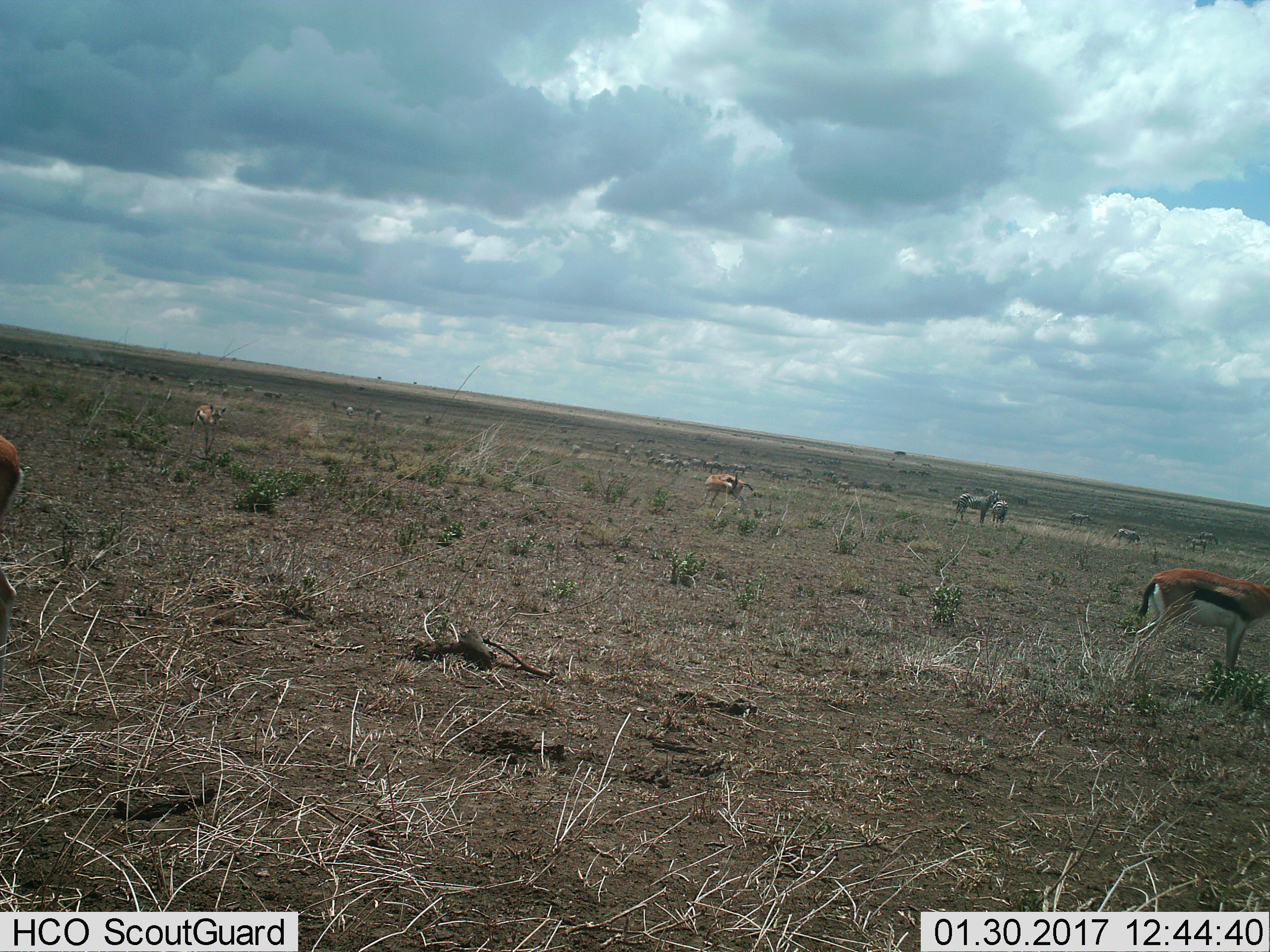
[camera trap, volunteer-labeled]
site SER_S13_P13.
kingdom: Animalia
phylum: Chordata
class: Mammalia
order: Artiodactyla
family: Bovidae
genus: Eudorcas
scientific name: Eudorcas thomsonii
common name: thomson's gazelle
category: gazellethomsons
Gazellethomsons (thomson's gazelle) (Eudorcas thomsonii), count 4. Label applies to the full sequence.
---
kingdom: Animalia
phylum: Chordata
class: Mammalia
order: Perissodactyla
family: Equidae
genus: Equus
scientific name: Equus quagga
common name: plains zebra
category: zebraplains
Zebraplains (plains zebra) (Equus quagga), count 6. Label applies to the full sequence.